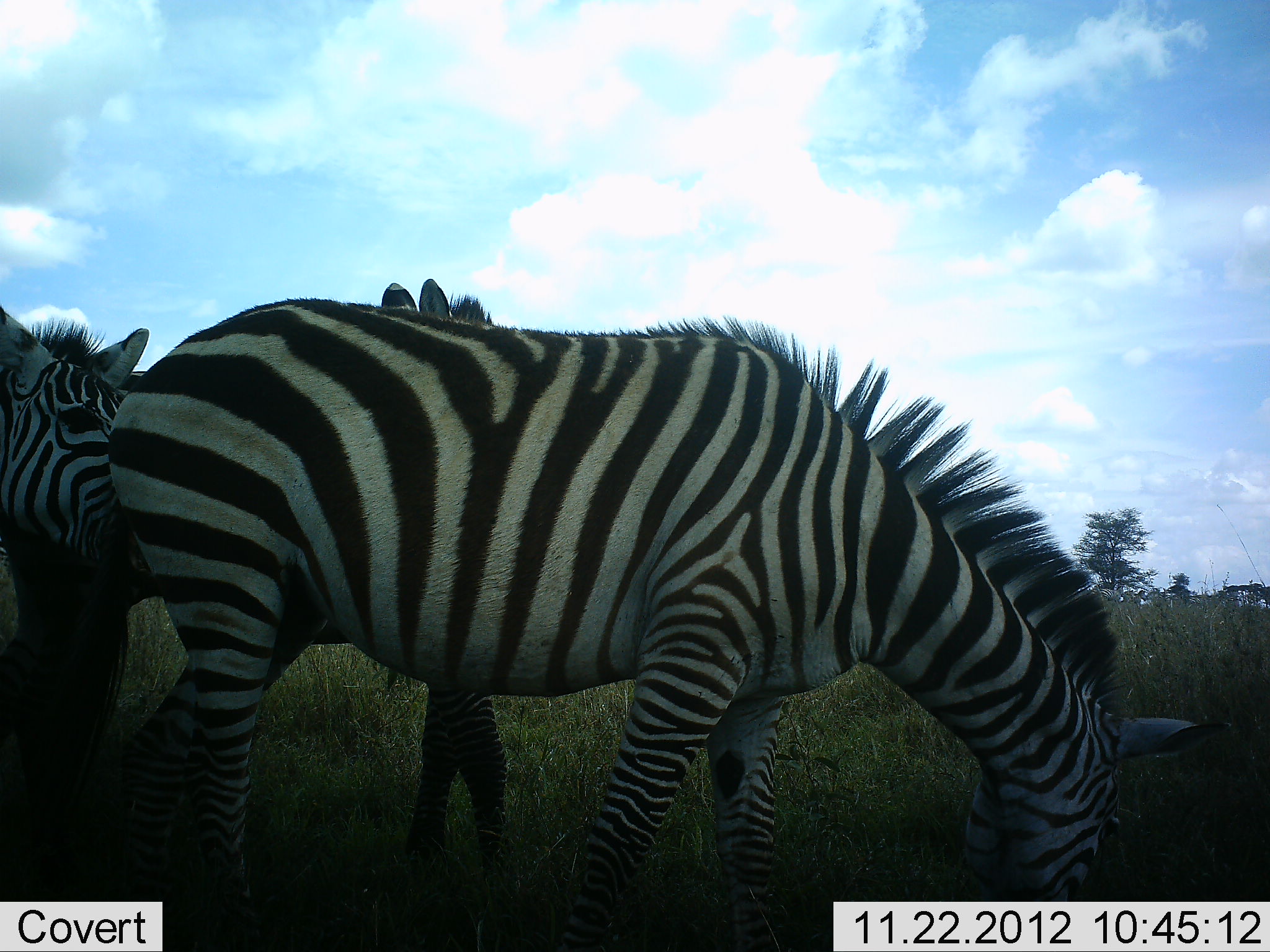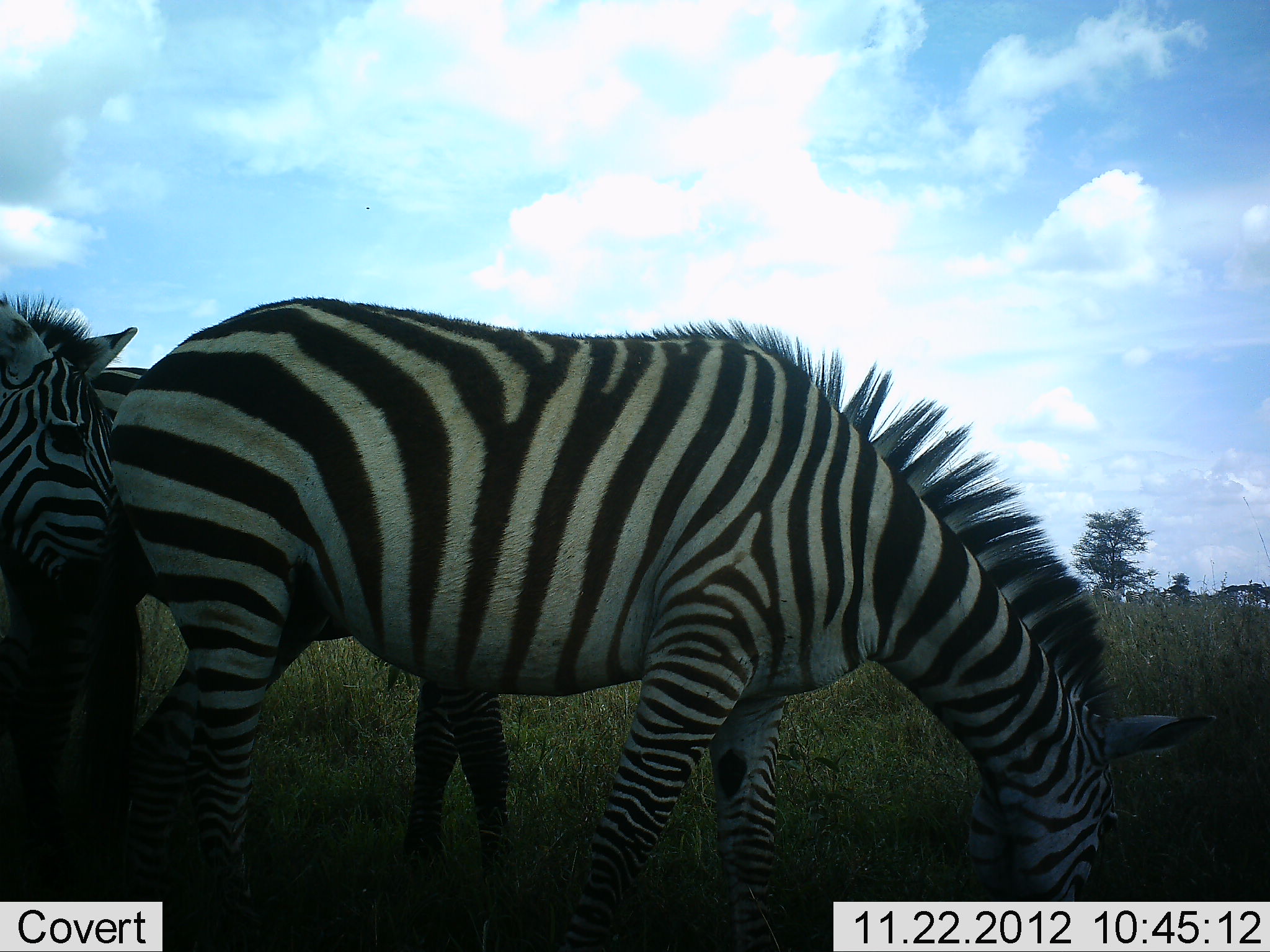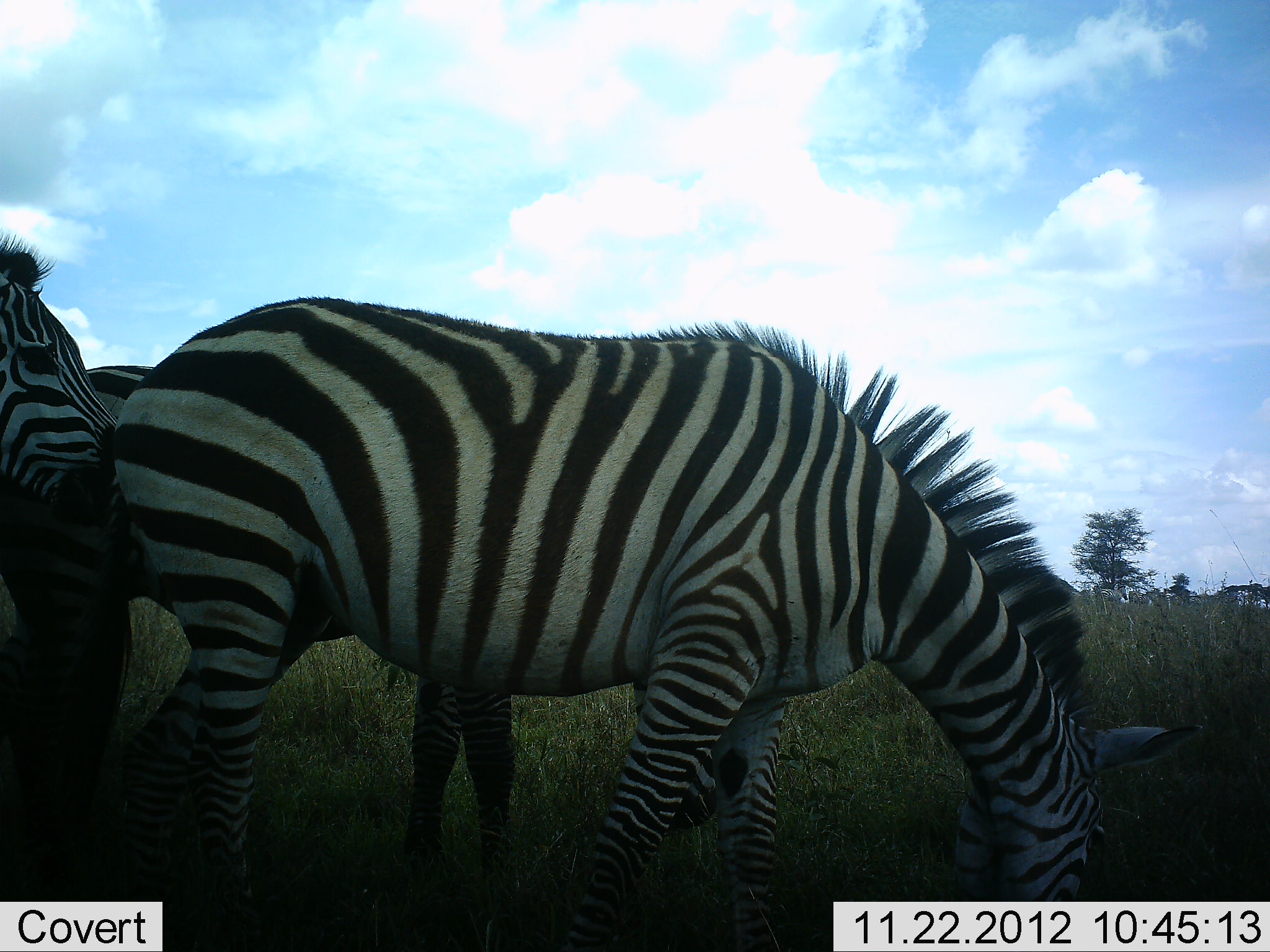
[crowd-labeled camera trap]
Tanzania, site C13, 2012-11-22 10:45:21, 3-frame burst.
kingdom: Animalia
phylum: Chordata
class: Mammalia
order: Perissodactyla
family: Equidae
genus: Equus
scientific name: Equus quagga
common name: plains zebra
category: zebra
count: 3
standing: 100%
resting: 0%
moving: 10%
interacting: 0%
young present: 0%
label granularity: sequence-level